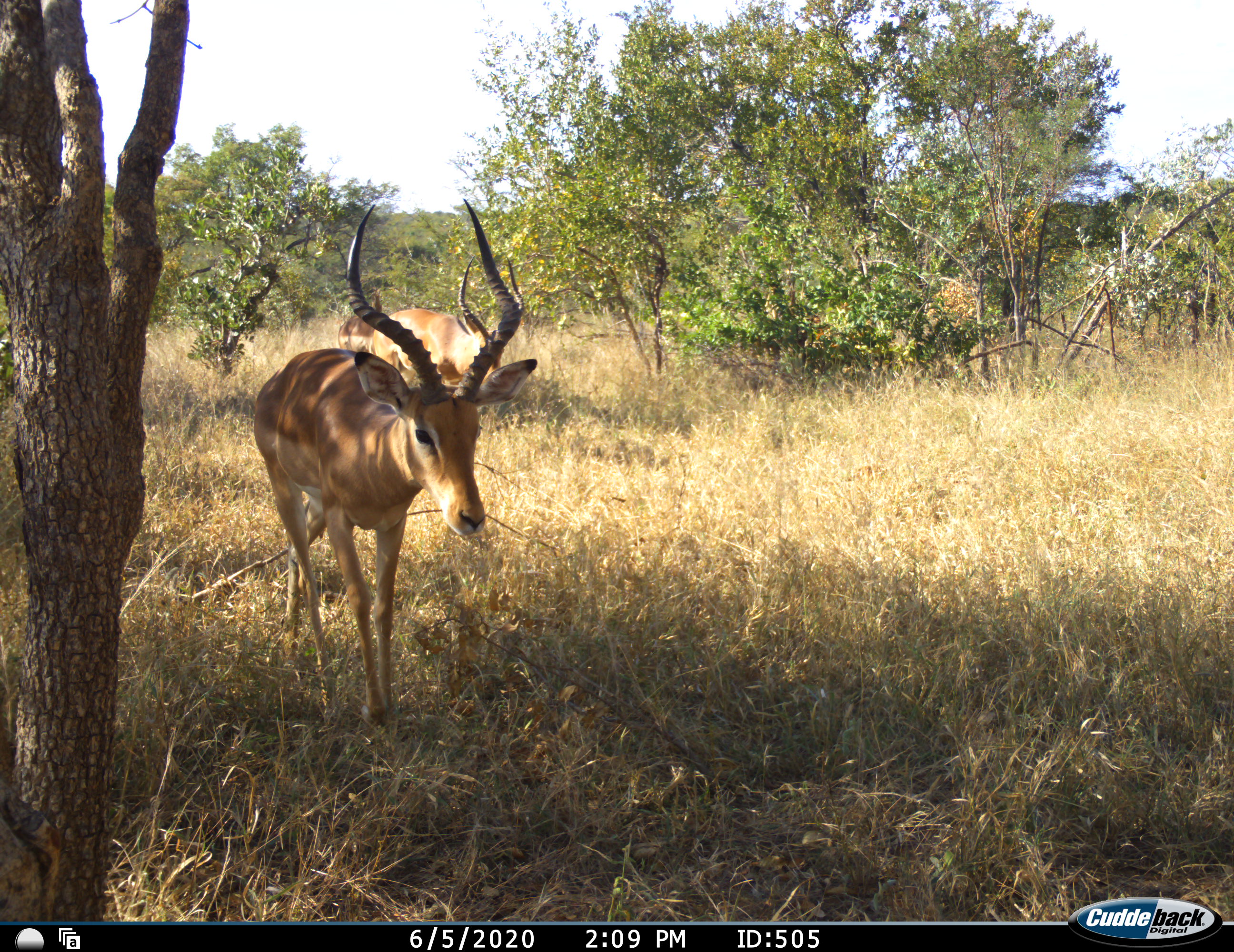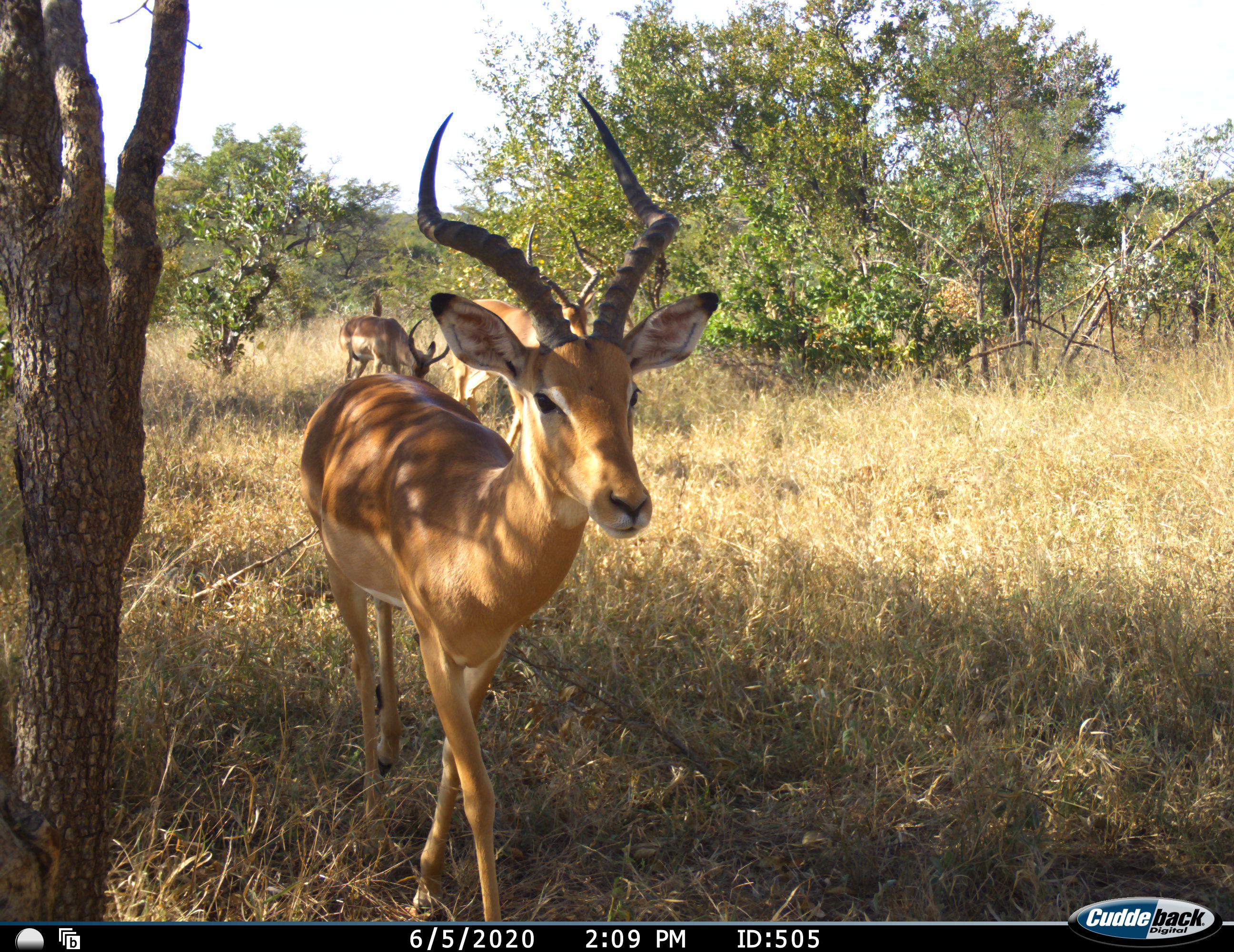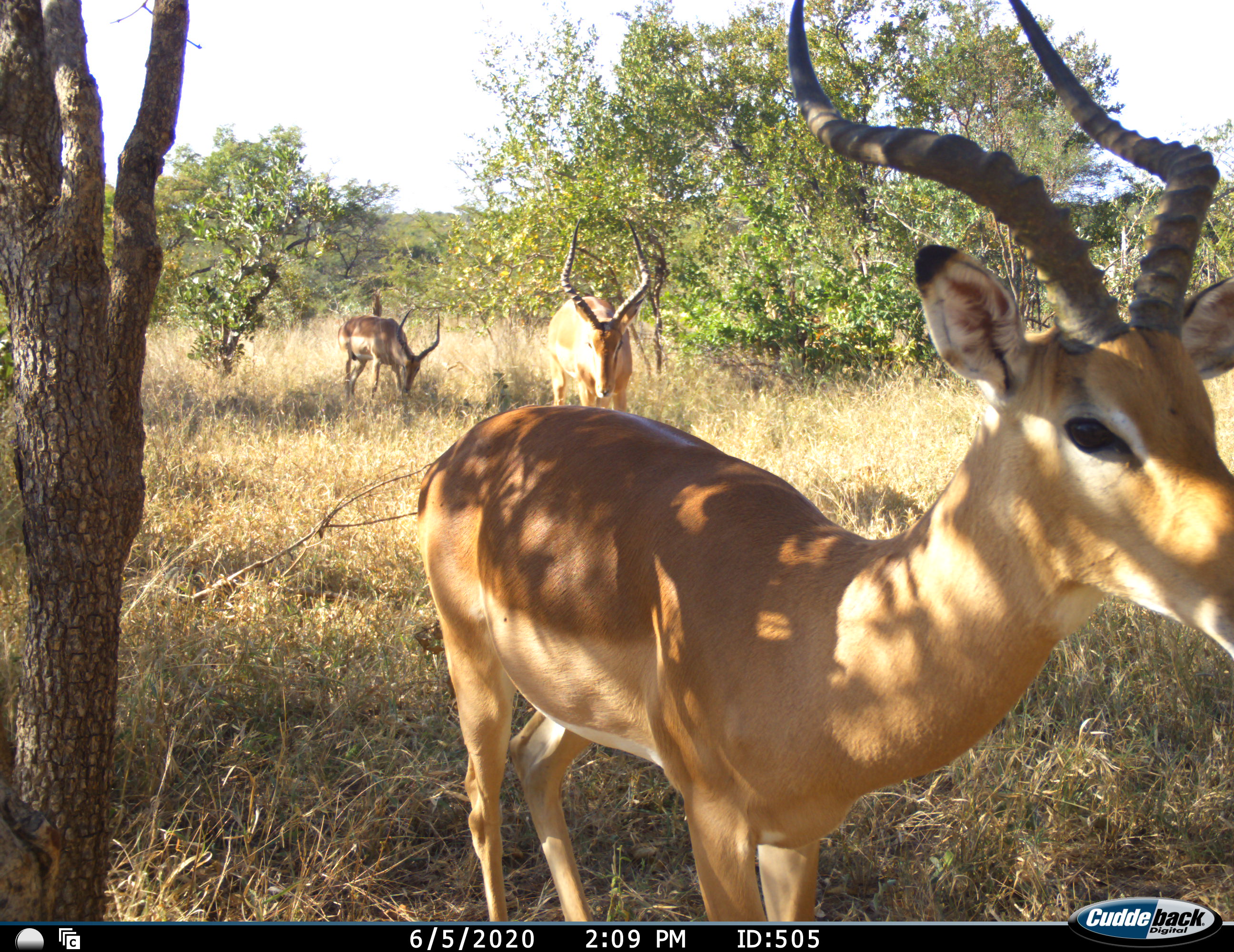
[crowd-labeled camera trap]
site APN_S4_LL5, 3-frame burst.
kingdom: Animalia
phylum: Chordata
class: Mammalia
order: Artiodactyla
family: Bovidae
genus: Aepyceros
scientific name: Aepyceros melampus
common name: impala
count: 3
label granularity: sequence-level